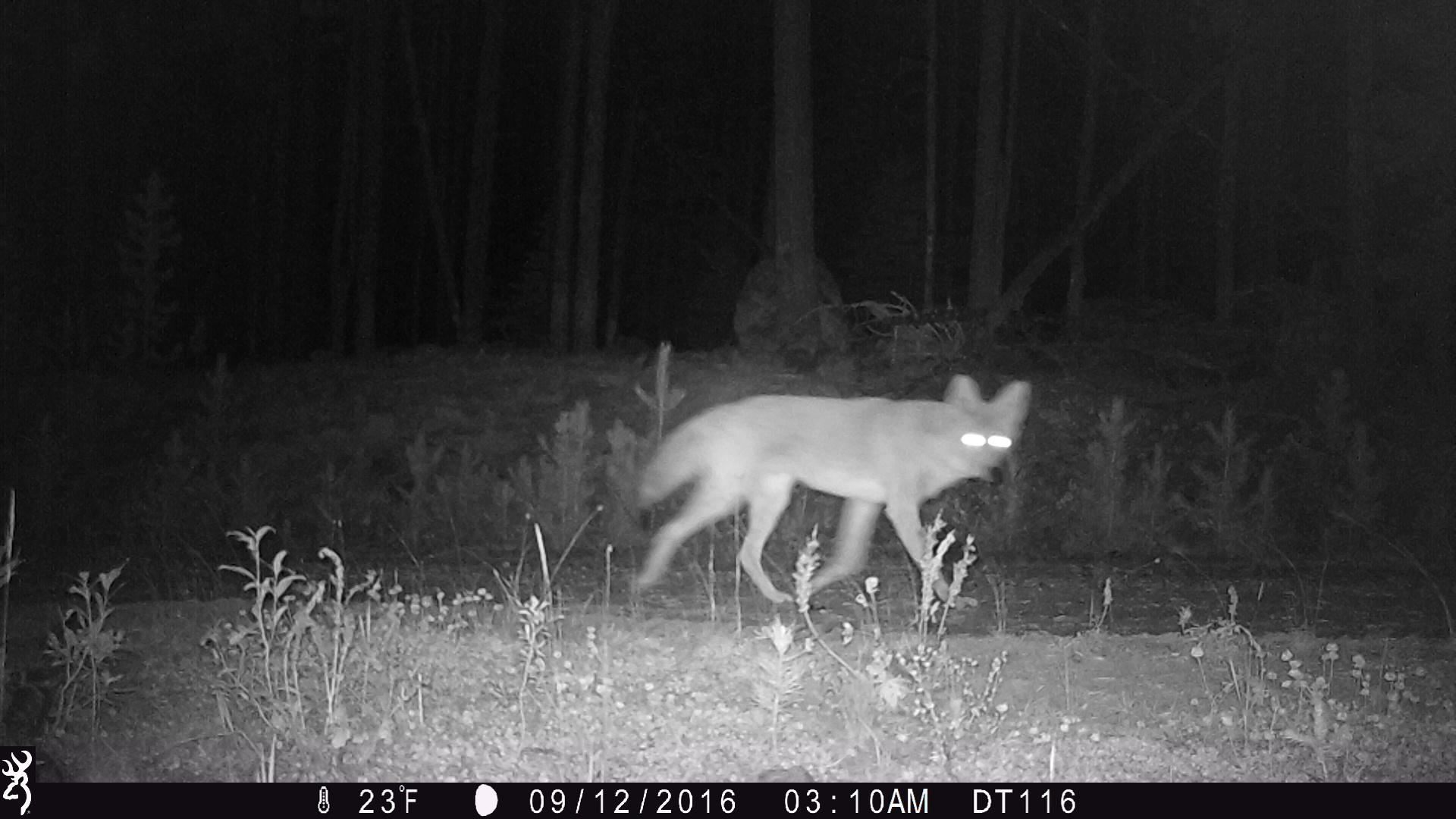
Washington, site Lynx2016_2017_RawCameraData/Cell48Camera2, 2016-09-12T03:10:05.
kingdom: Animalia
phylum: Chordata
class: Mammalia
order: Carnivora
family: Canidae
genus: Canis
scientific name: Canis latrans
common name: coyote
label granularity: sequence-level